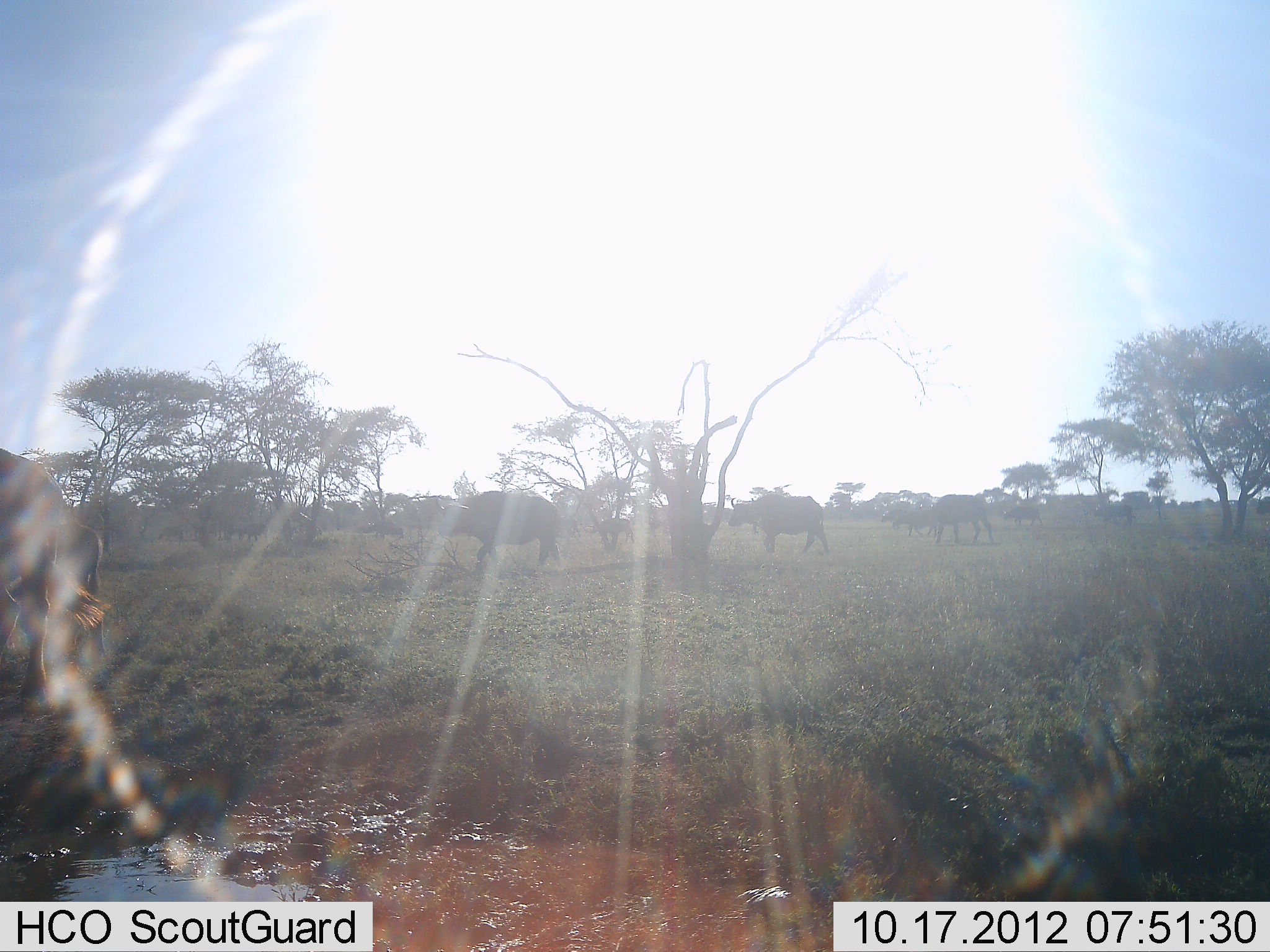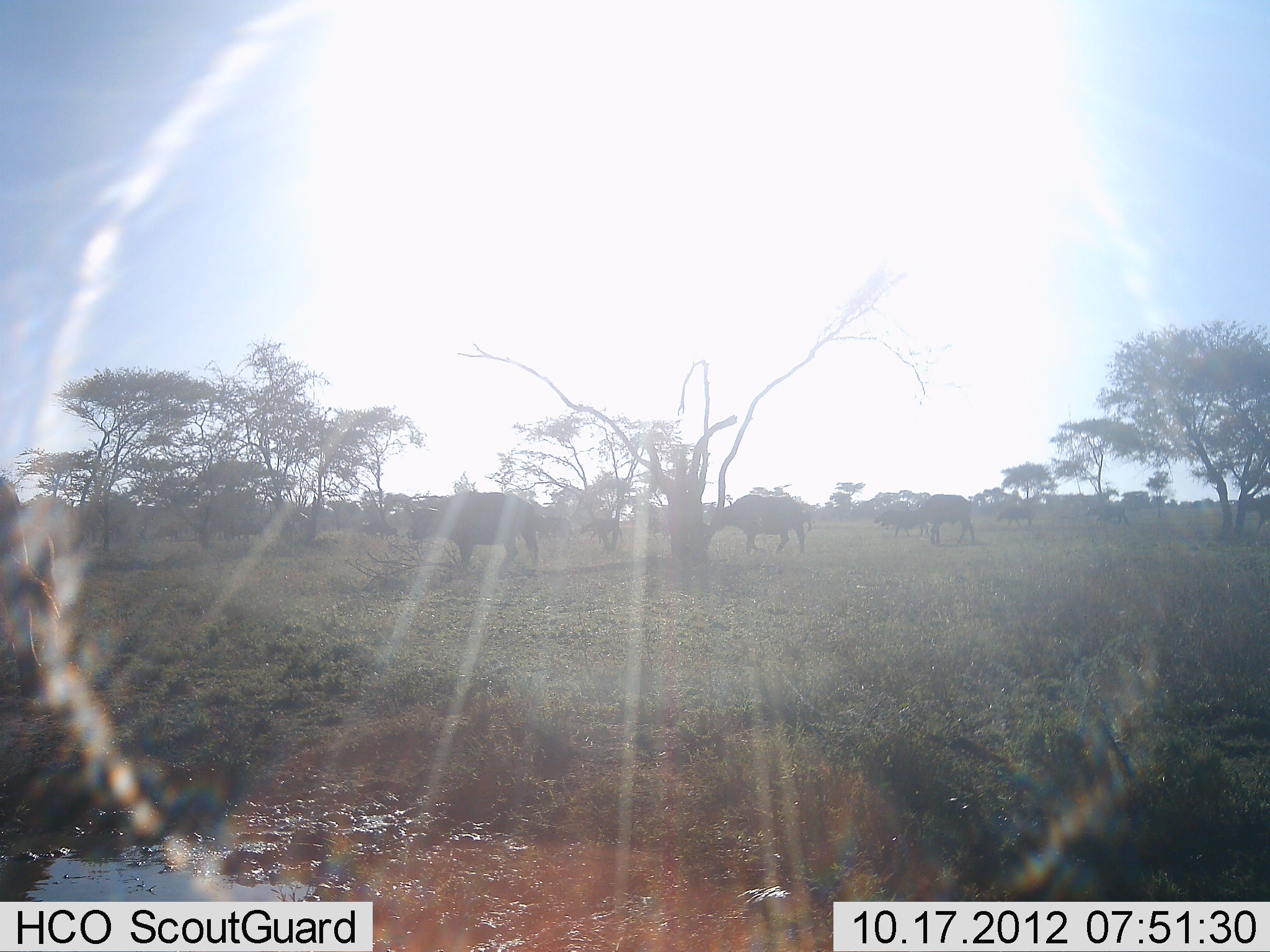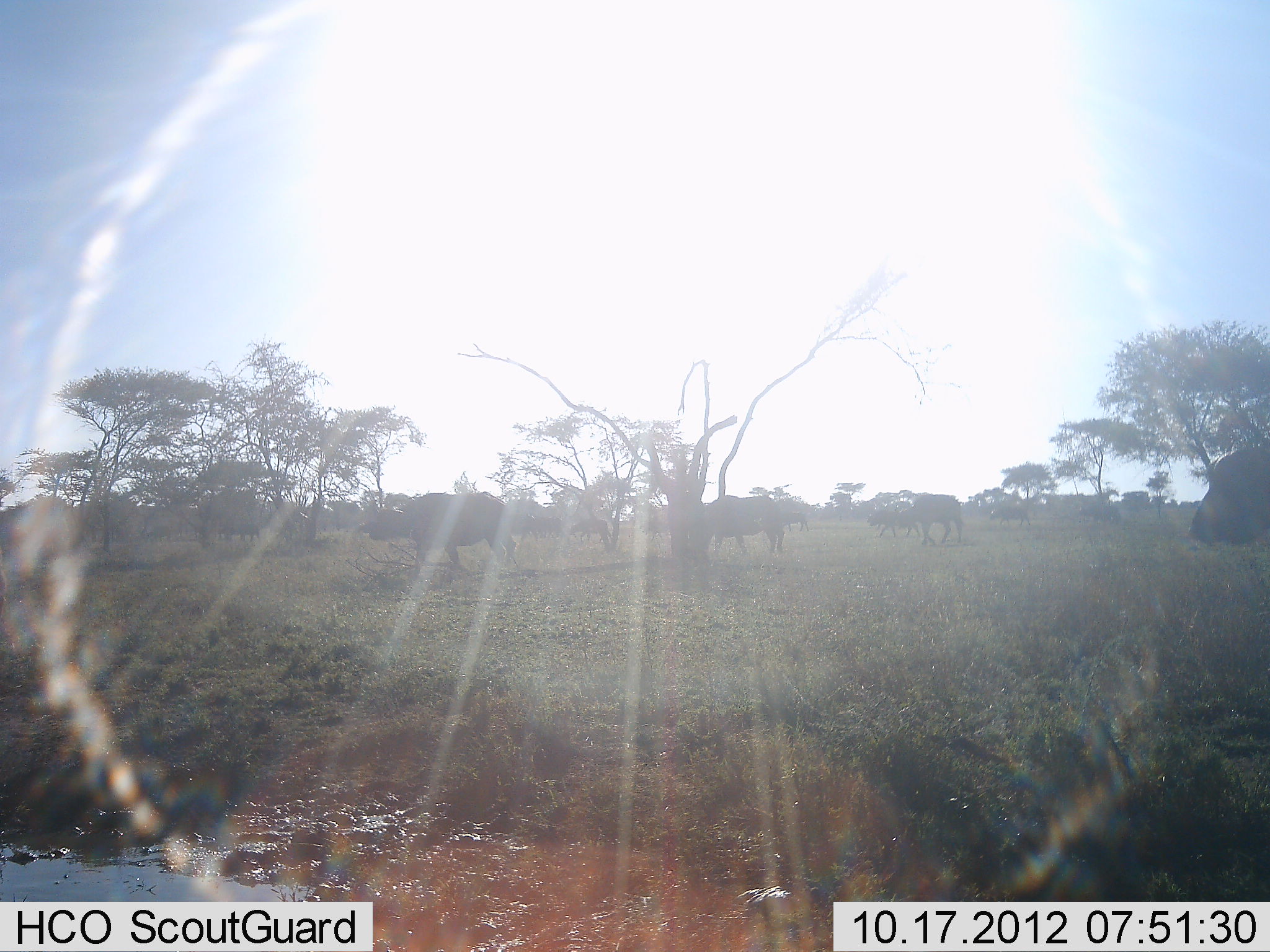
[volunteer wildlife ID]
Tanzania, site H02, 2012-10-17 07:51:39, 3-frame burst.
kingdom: Animalia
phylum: Chordata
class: Mammalia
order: Artiodactyla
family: Bovidae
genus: Syncerus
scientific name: Syncerus caffer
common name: cape buffalo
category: buffalo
Buffalo (cape buffalo) (Syncerus caffer), count 11-50. Behavior (volunteer vote fractions): standing 10%, resting 0%, moving 100%, interacting 0%. Young present (vote fraction): 10%. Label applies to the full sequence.